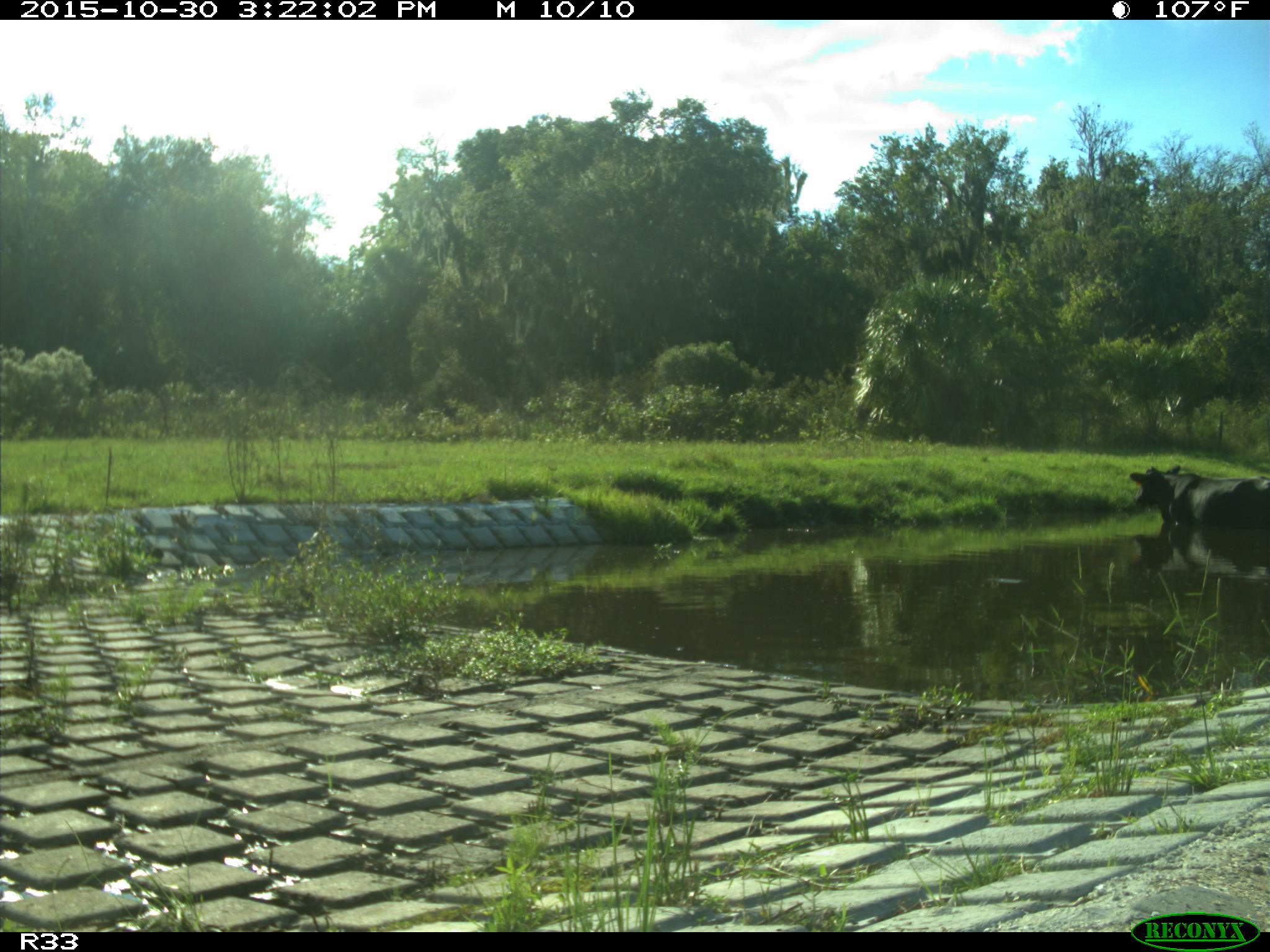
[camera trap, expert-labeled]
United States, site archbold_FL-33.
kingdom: Animalia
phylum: Chordata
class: Mammalia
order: Artiodactyla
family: Bovidae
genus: Bos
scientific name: Bos taurus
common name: domestic cow